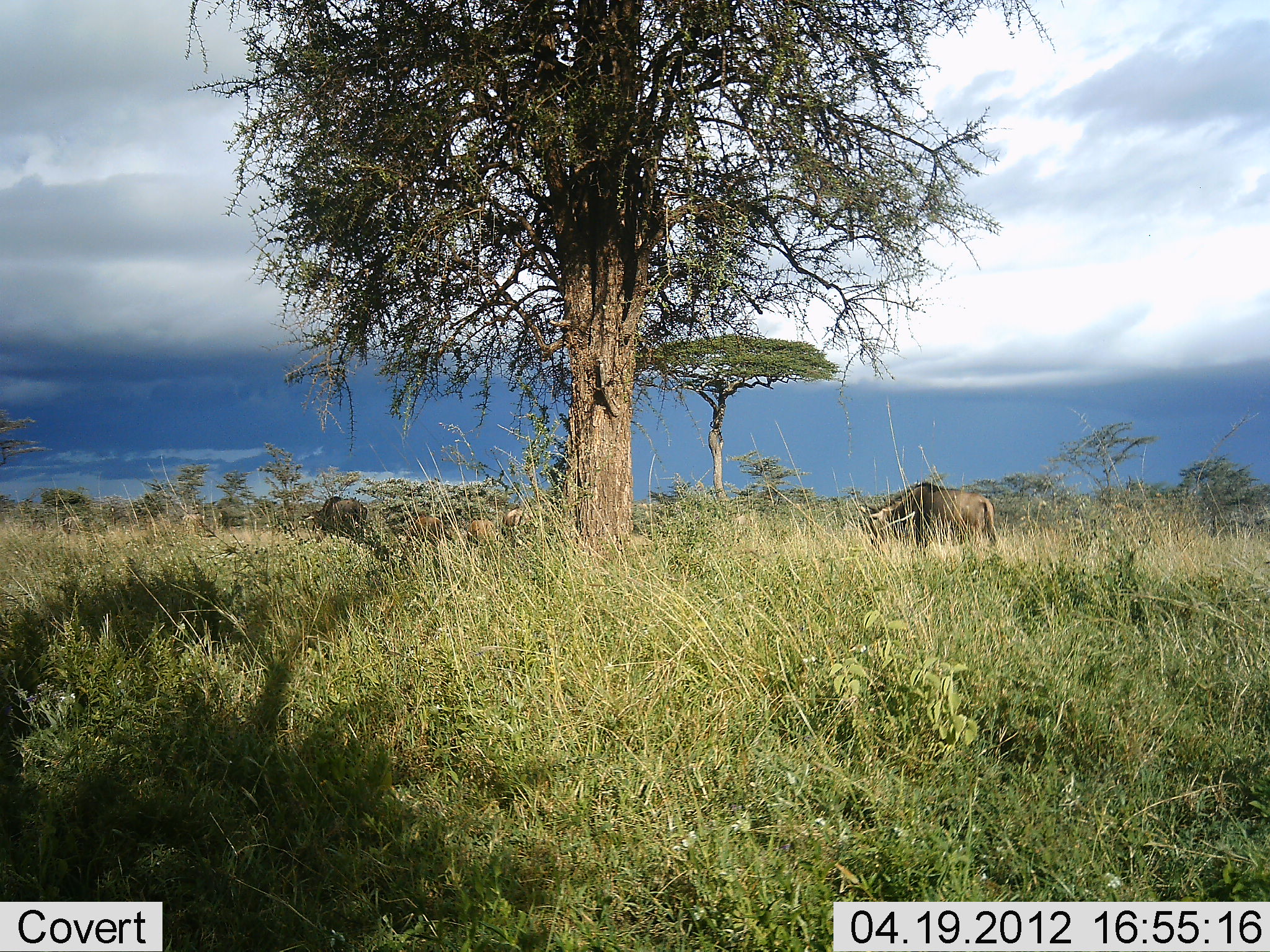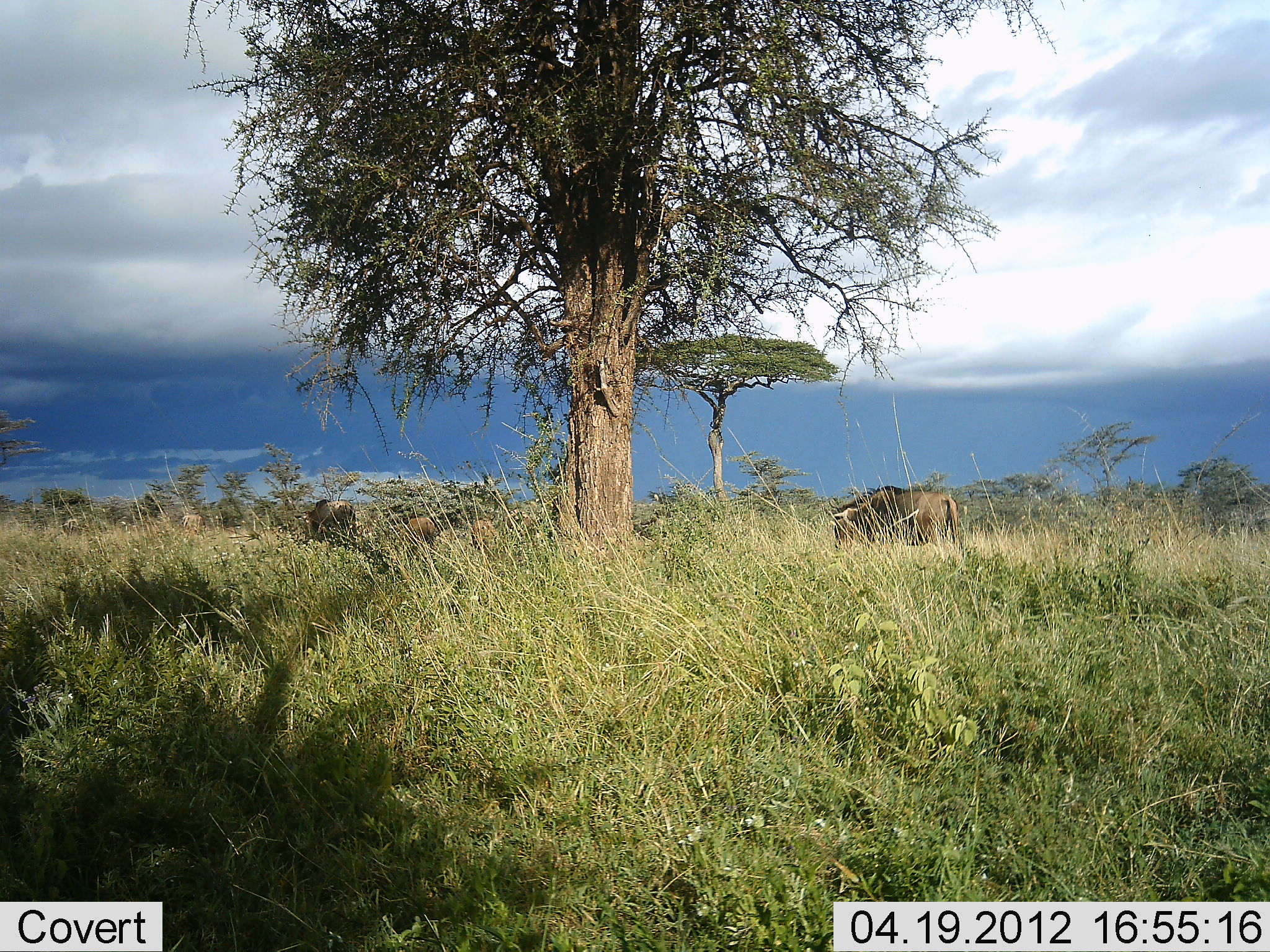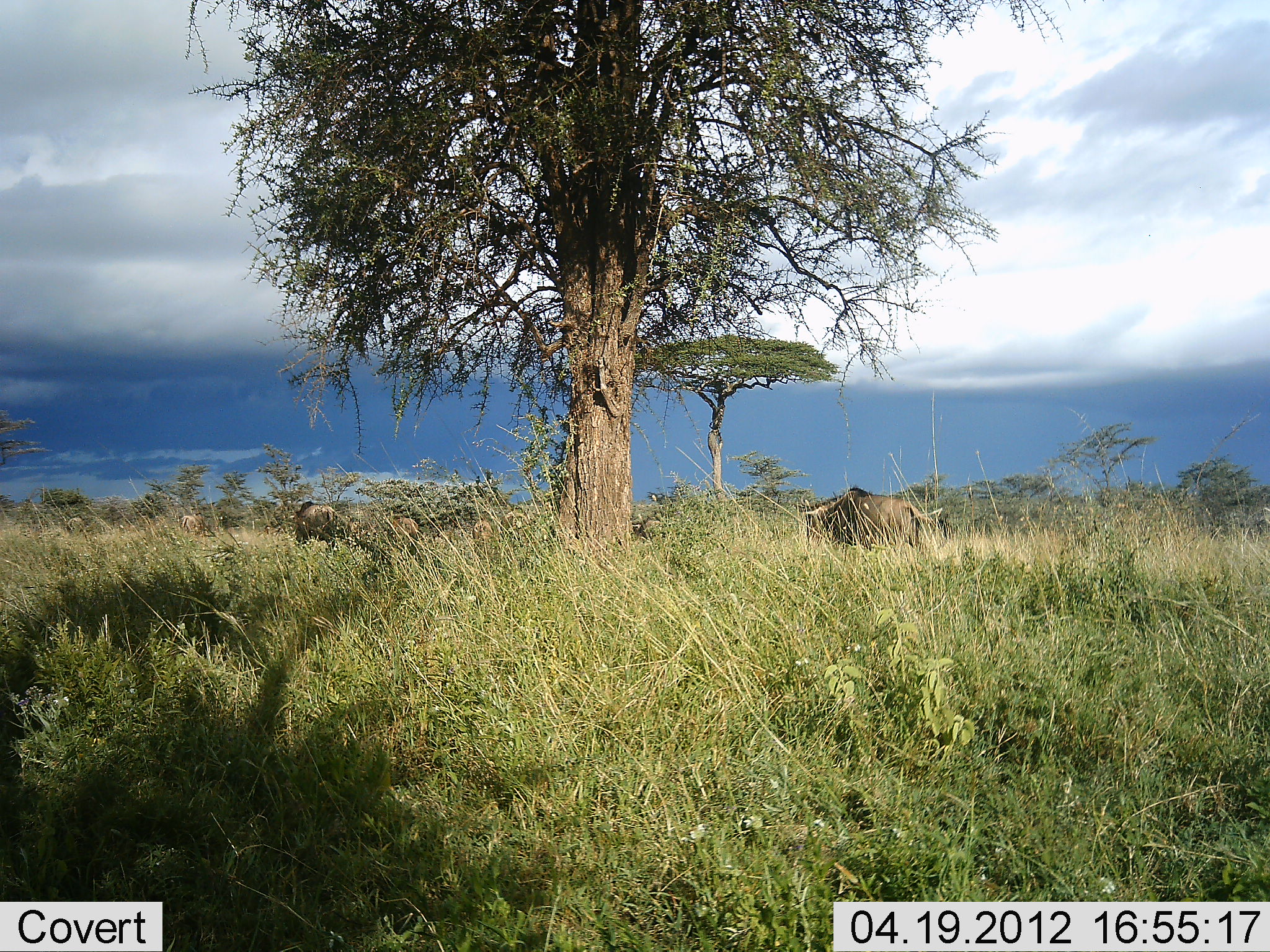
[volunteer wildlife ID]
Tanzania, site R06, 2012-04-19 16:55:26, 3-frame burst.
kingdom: Animalia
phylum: Chordata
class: Mammalia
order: Artiodactyla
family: Bovidae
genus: Connochaetes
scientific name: Connochaetes taurinus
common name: blue wildebeest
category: wildebeest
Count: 4.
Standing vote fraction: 20%.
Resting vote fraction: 0%.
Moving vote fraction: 73%.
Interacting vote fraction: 0%.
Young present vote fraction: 0%.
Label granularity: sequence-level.